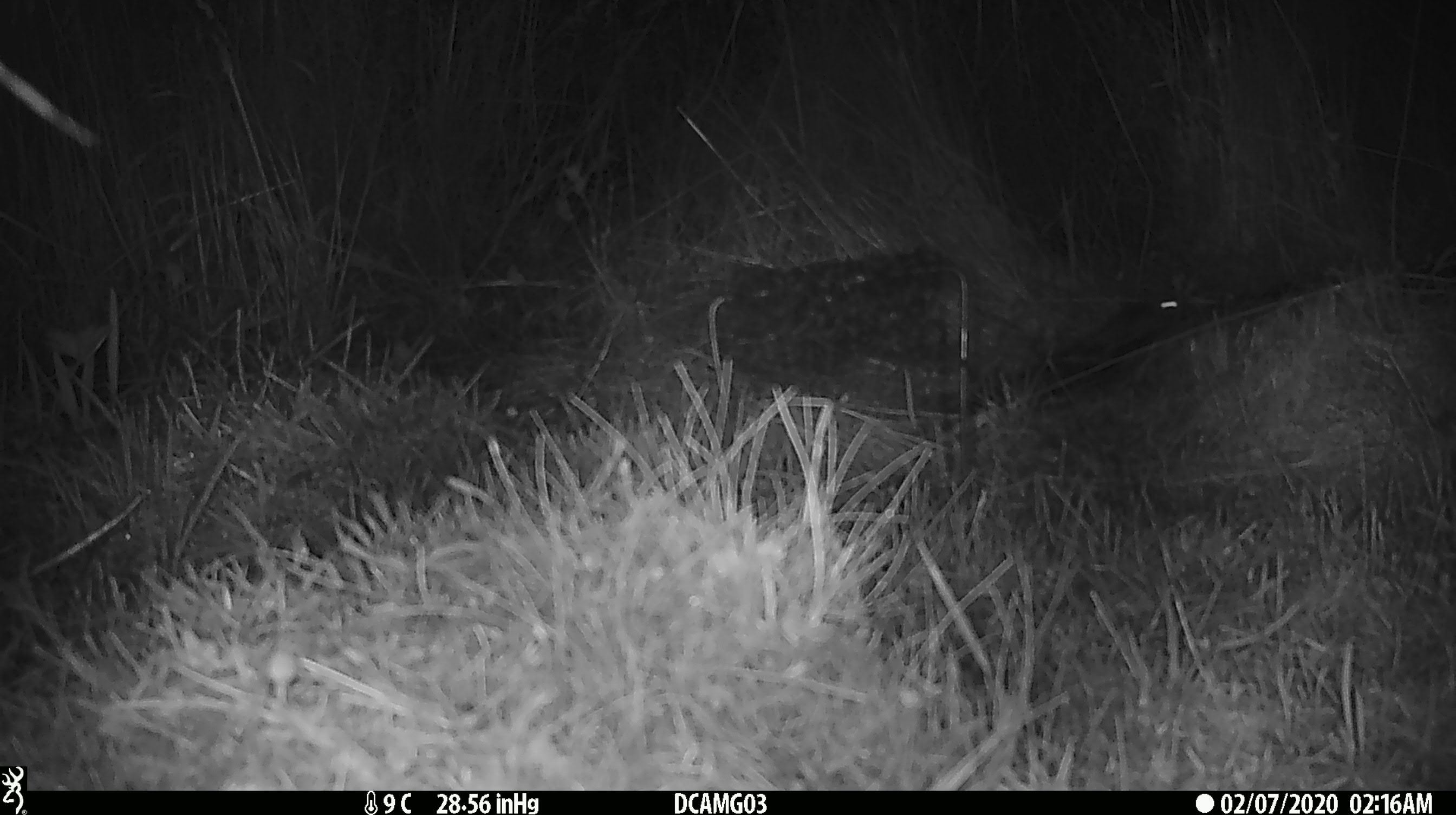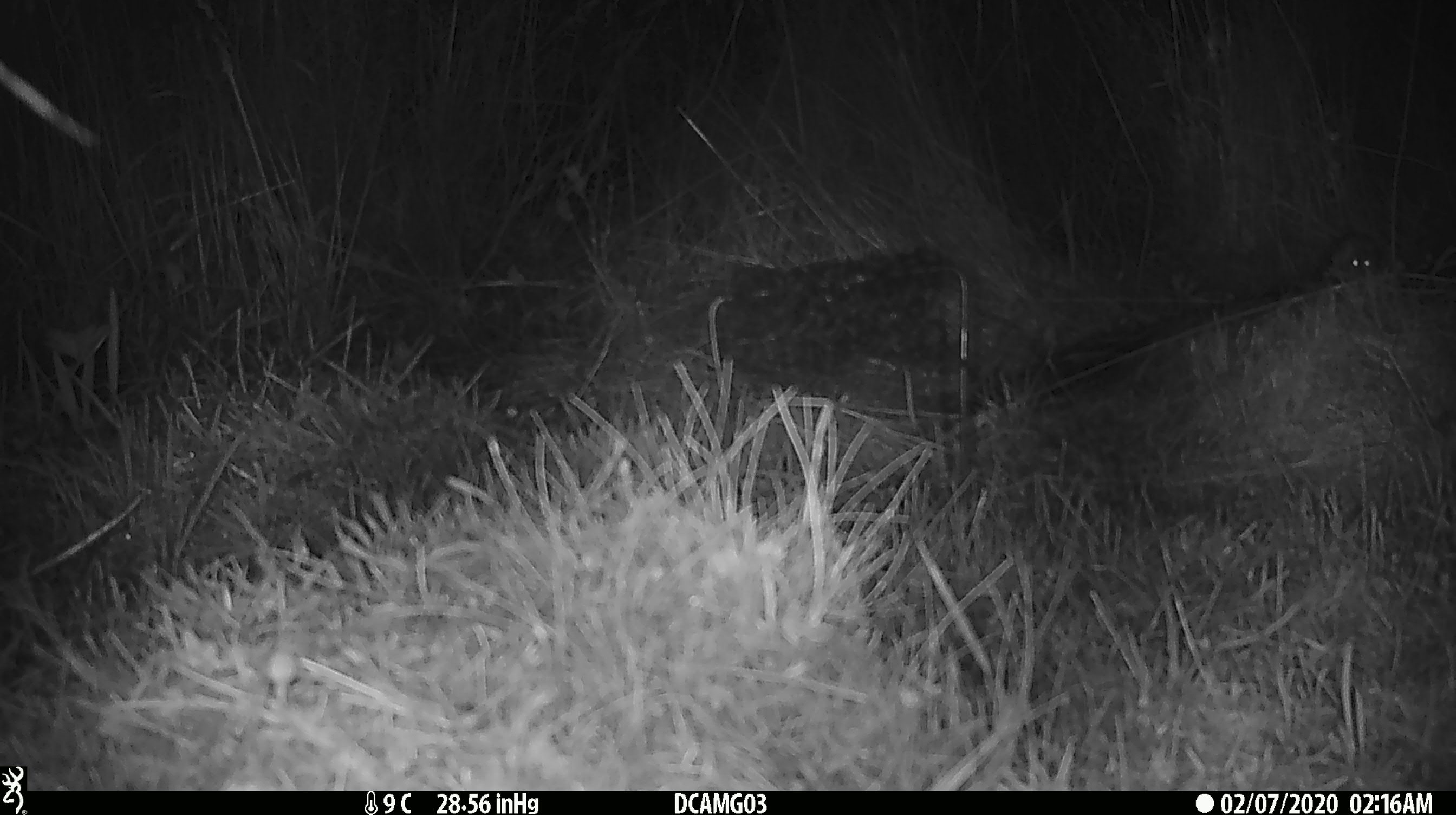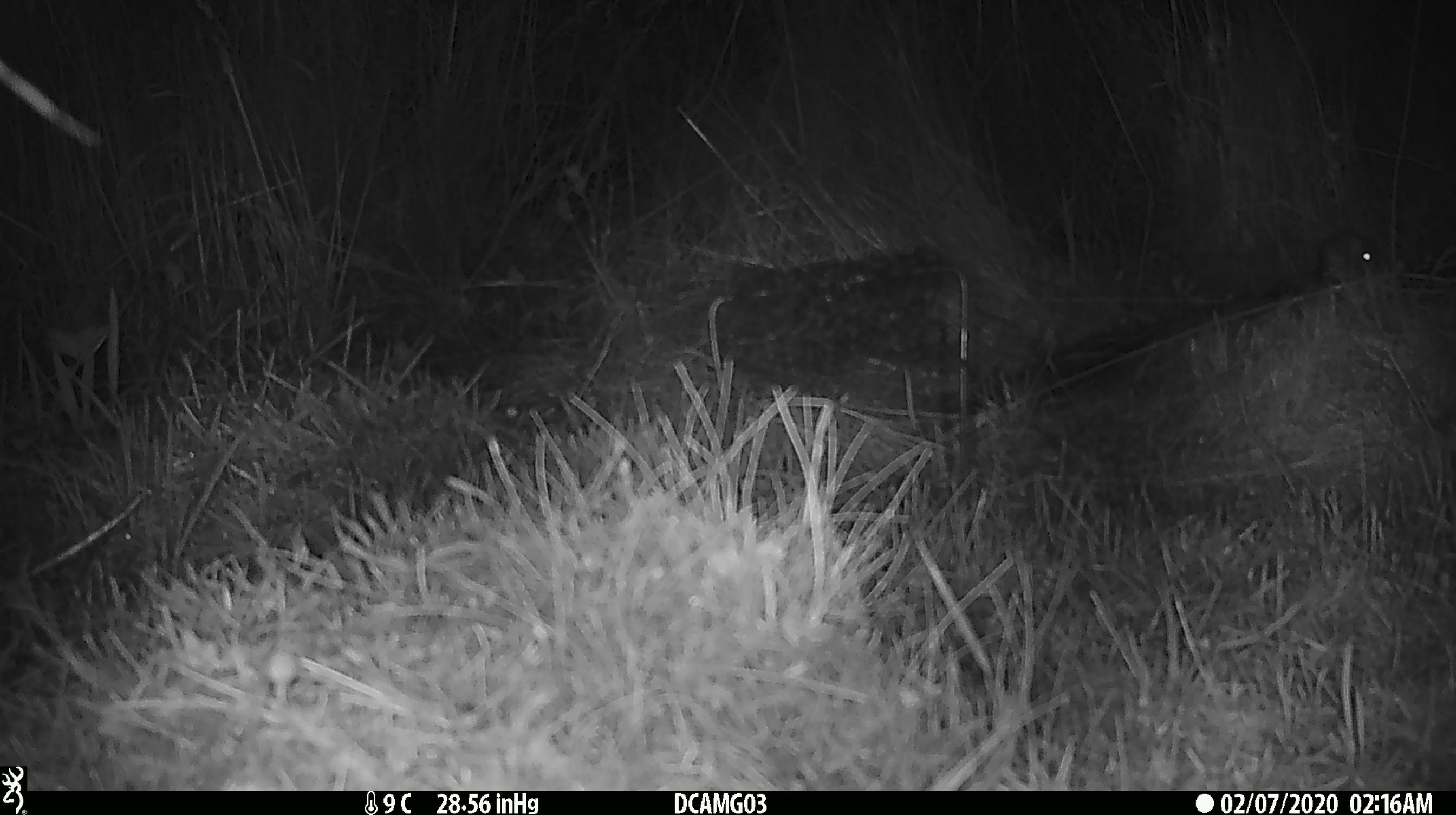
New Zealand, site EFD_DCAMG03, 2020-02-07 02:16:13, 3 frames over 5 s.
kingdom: Animalia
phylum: Chordata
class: Mammalia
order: Rodentia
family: Muridae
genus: Mus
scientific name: Mus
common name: mouse